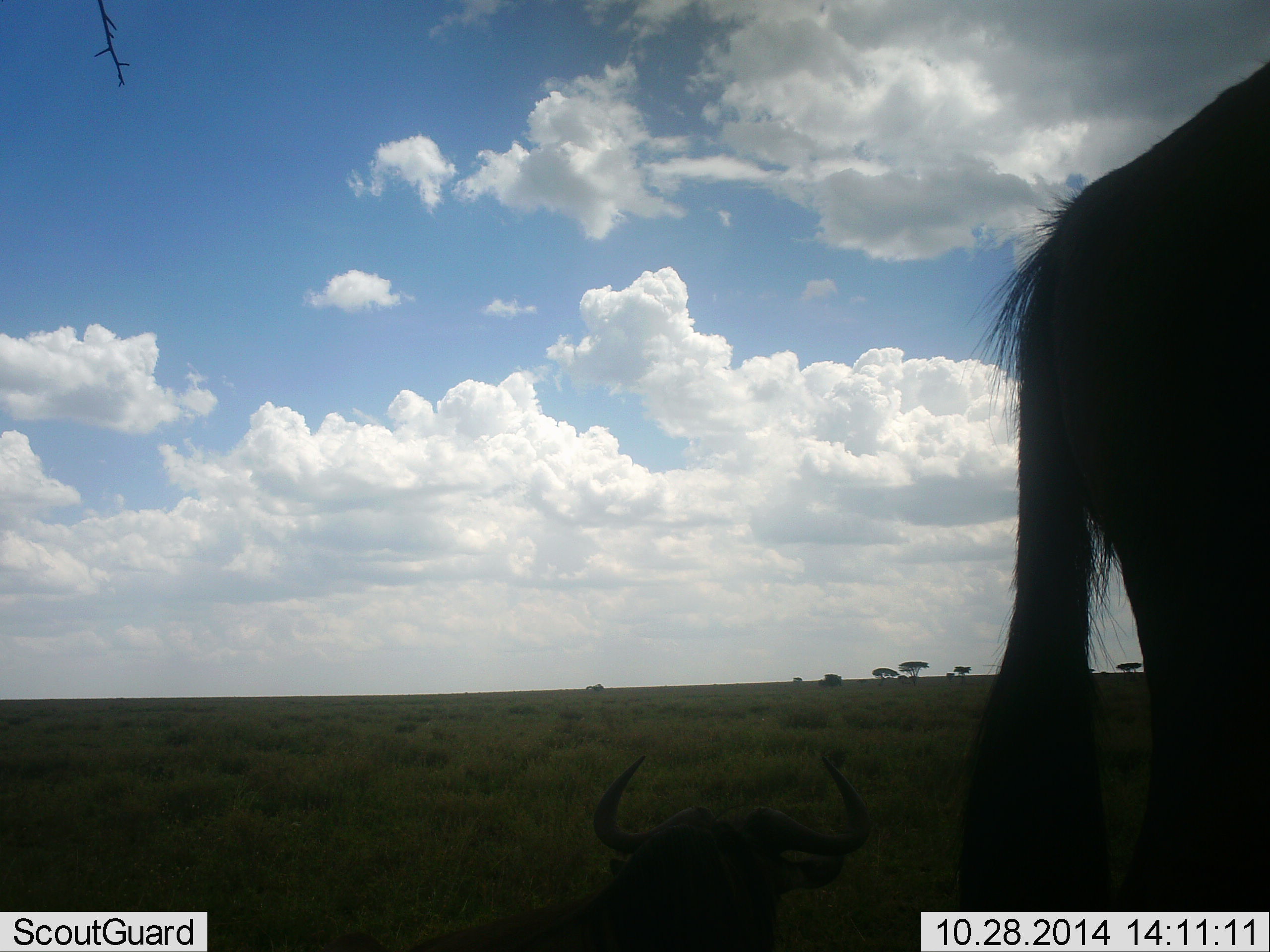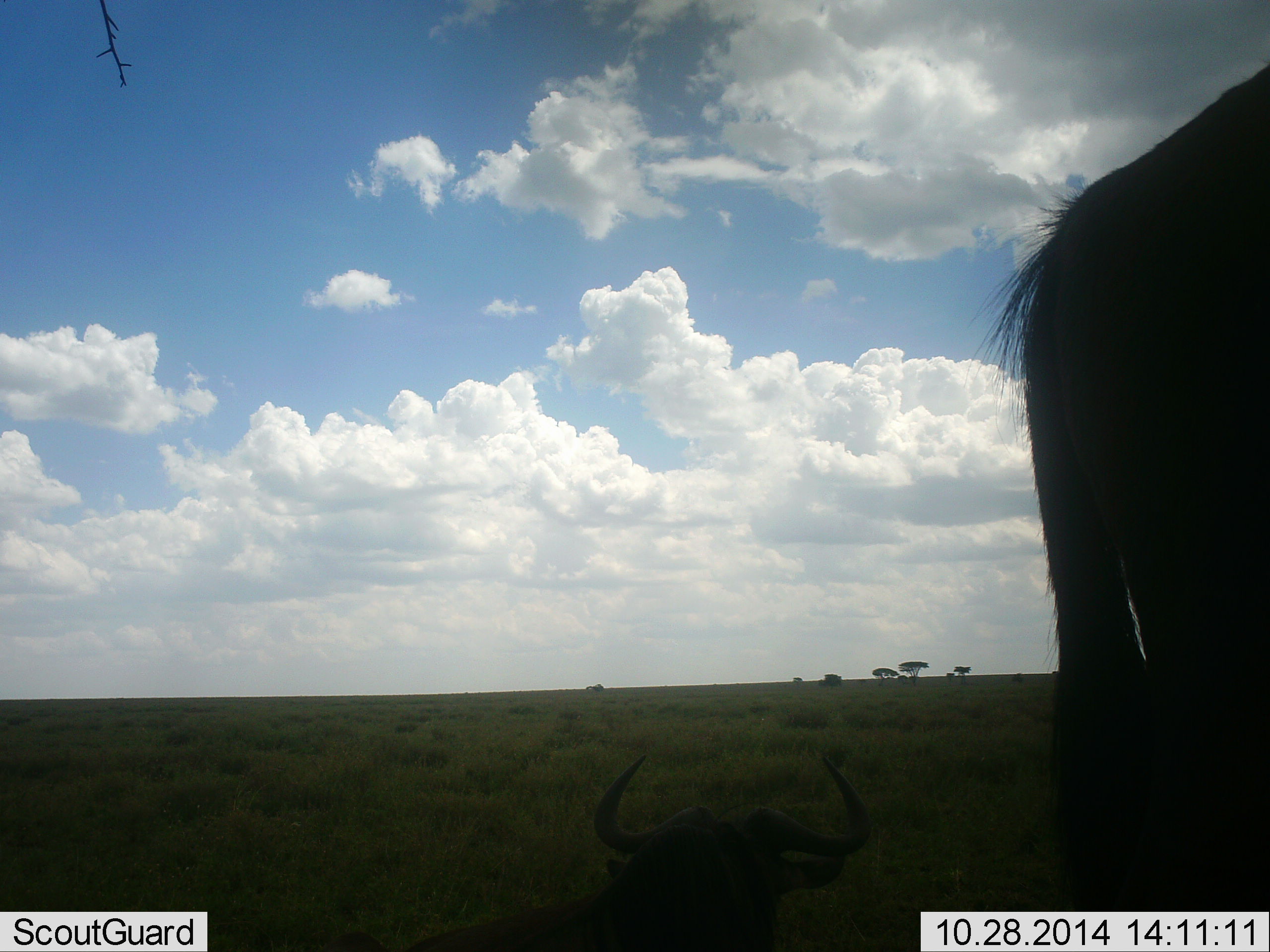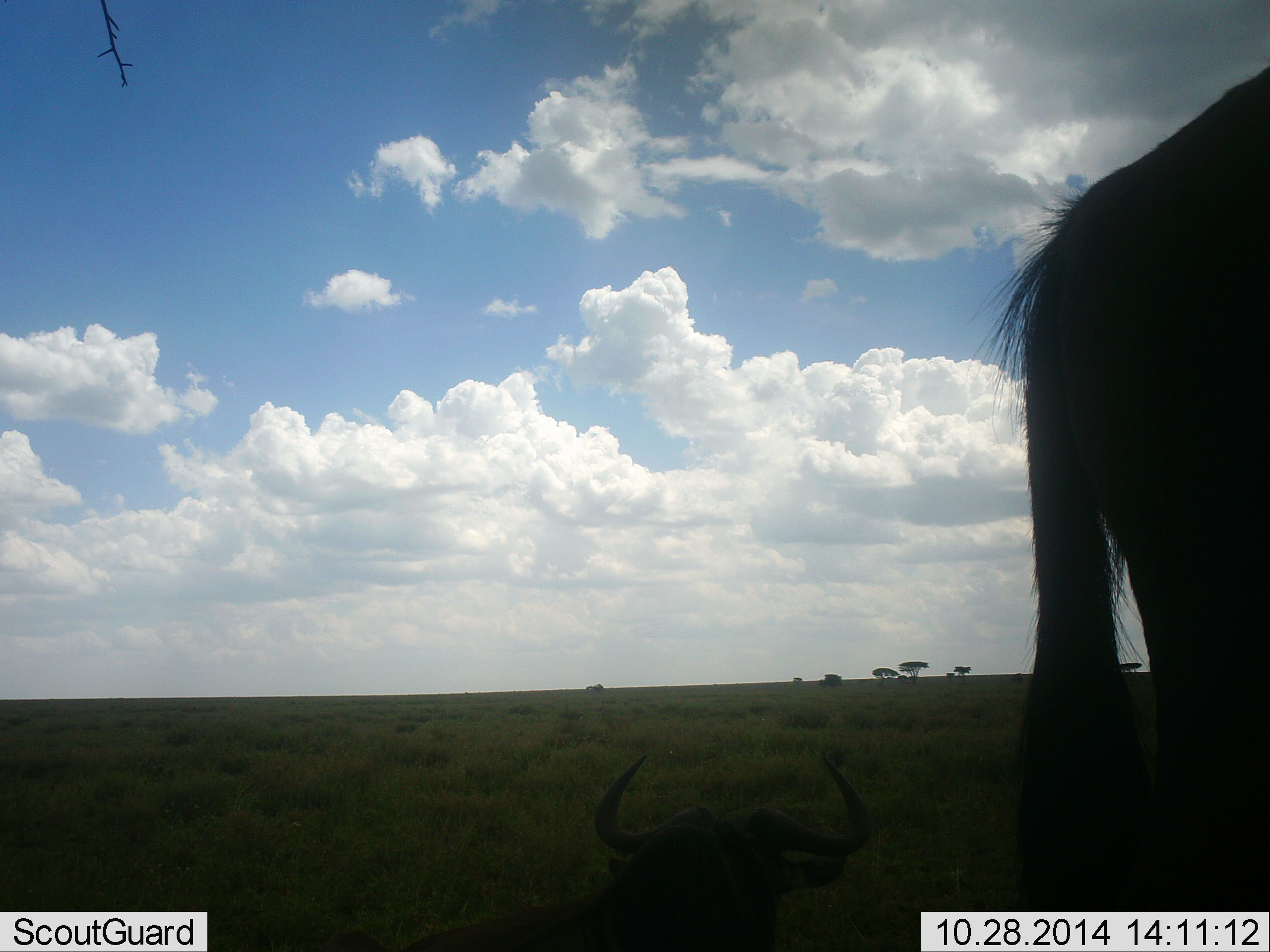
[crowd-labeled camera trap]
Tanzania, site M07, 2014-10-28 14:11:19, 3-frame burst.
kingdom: Animalia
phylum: Chordata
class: Mammalia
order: Artiodactyla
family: Bovidae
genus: Connochaetes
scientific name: Connochaetes taurinus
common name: blue wildebeest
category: wildebeest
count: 2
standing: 82%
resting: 91%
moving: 0%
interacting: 0%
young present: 0%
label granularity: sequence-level